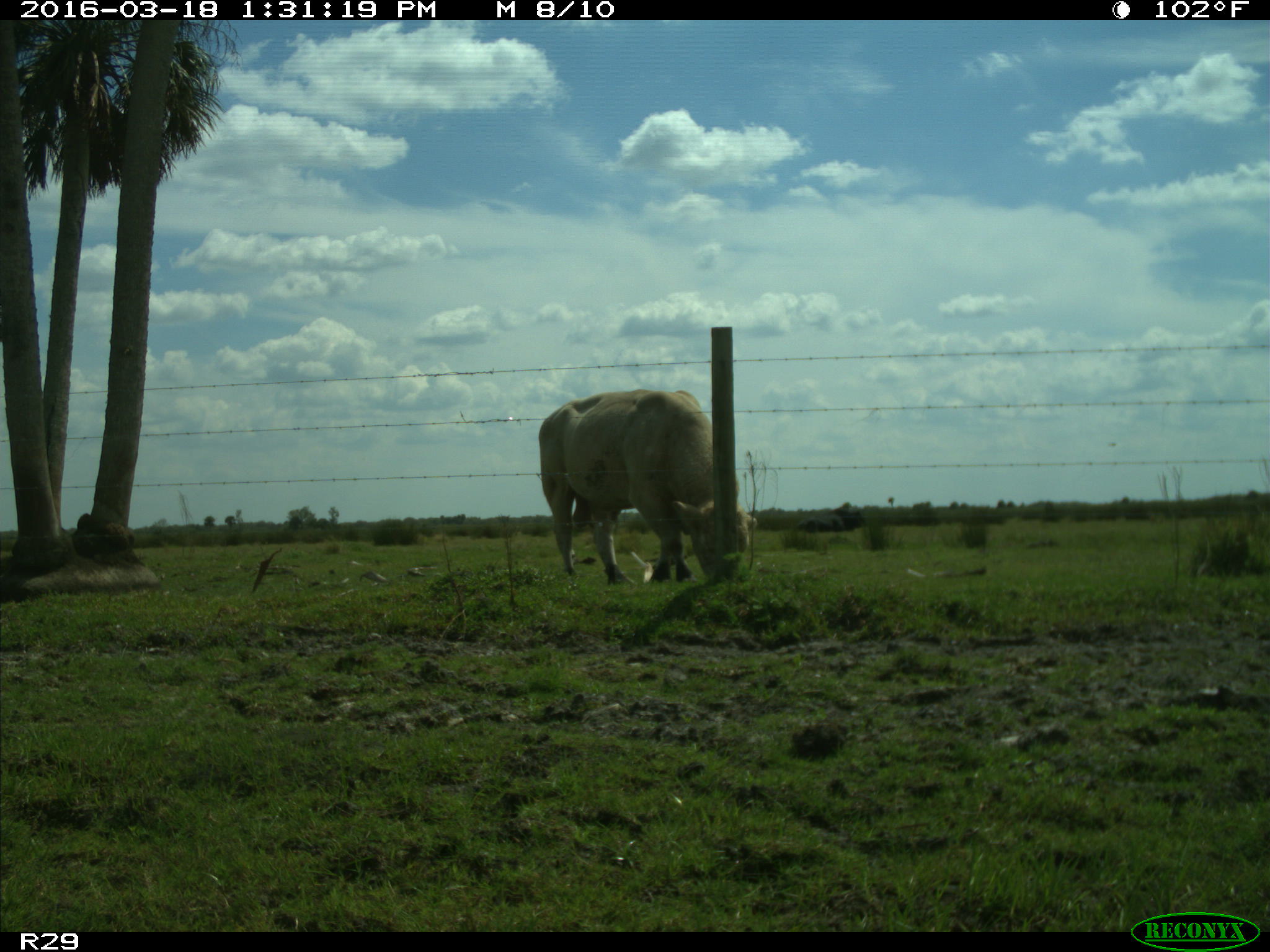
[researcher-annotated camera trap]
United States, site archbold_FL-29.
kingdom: Animalia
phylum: Chordata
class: Mammalia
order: Artiodactyla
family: Bovidae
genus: Bos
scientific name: Bos taurus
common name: domestic cow